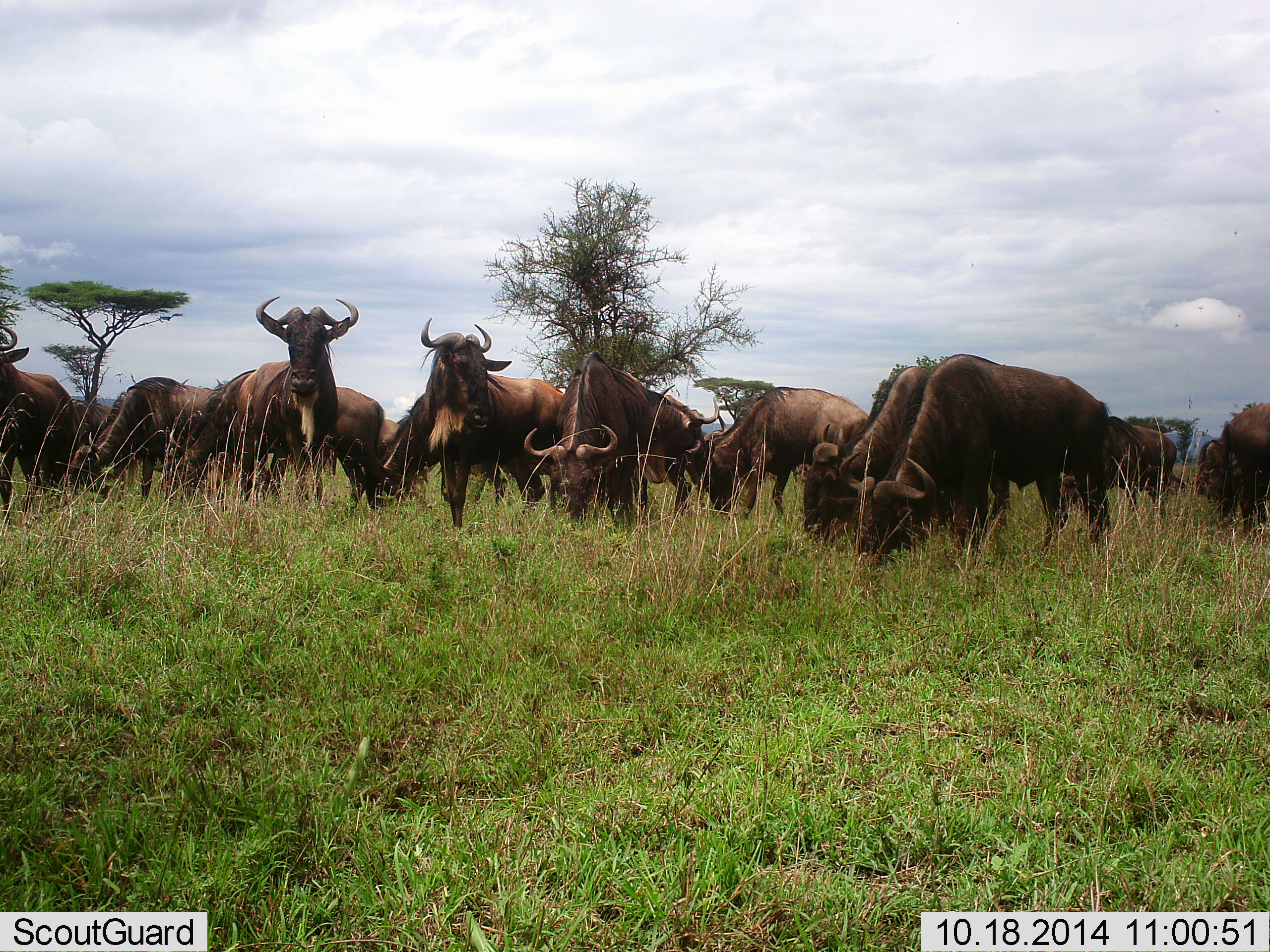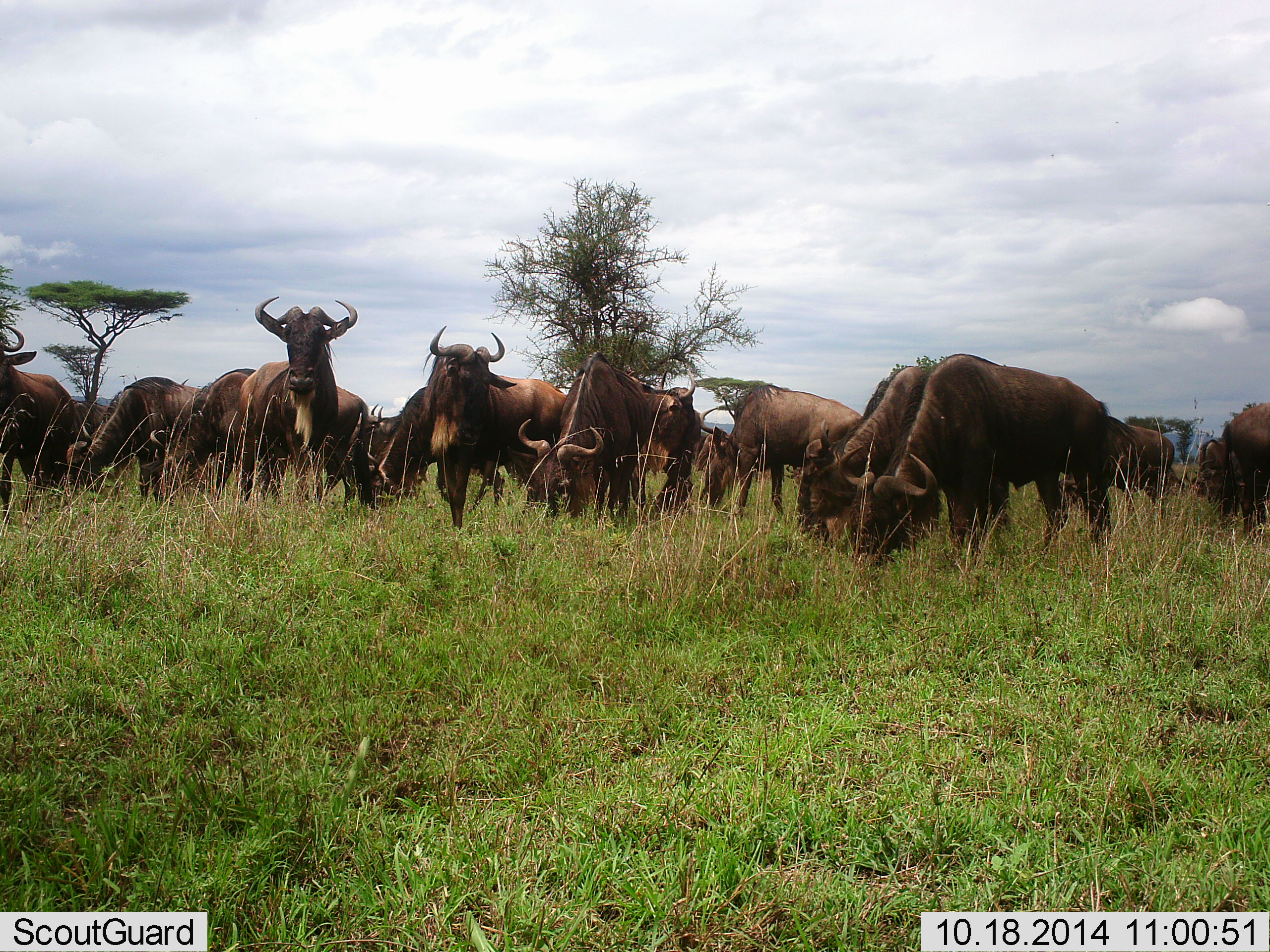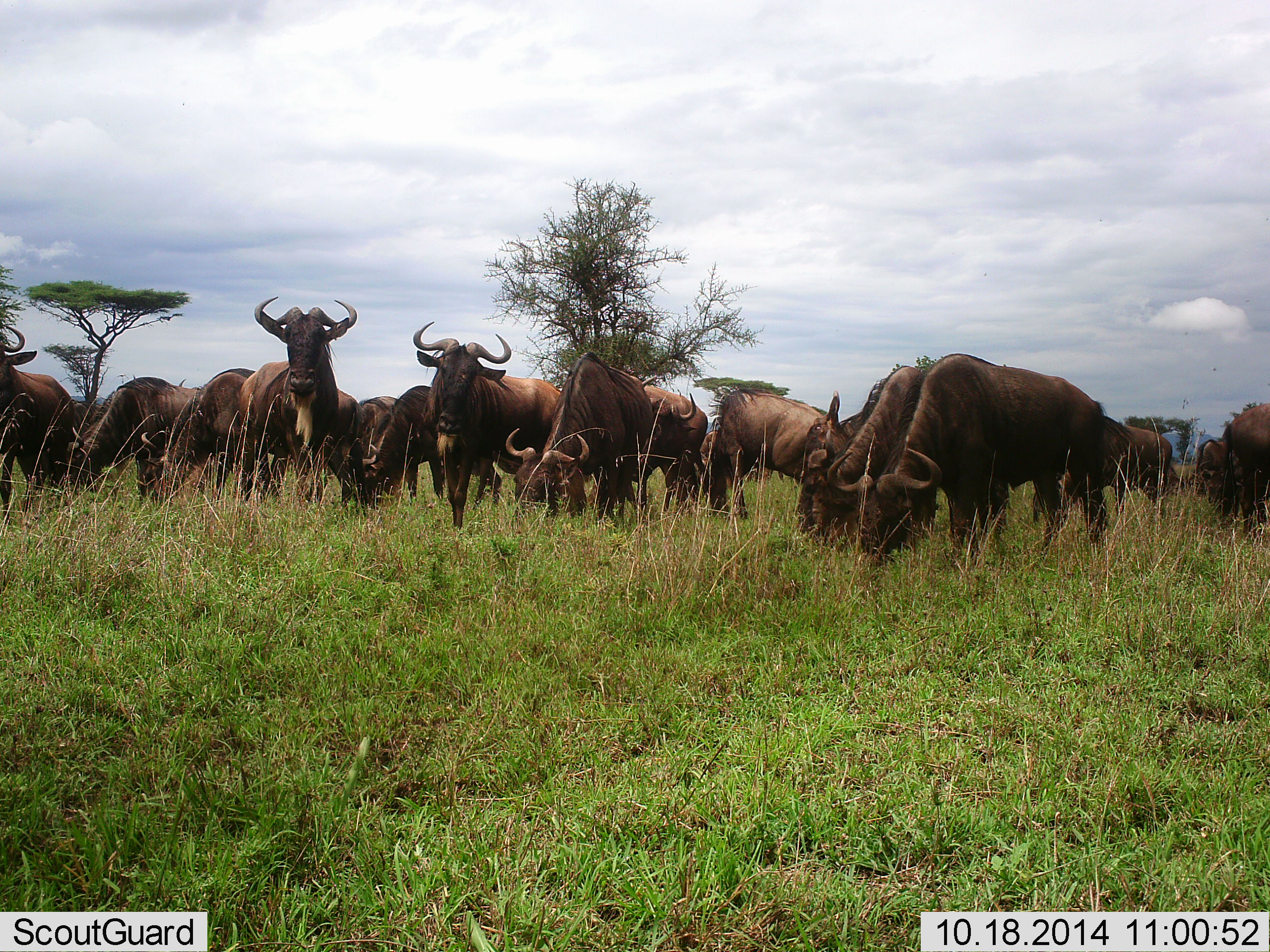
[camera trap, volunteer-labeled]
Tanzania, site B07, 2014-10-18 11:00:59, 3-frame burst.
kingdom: Animalia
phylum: Chordata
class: Mammalia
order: Artiodactyla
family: Bovidae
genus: Connochaetes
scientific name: Connochaetes taurinus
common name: blue wildebeest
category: wildebeest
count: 11-50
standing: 91%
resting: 0%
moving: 0%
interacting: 0%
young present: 0%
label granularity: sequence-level